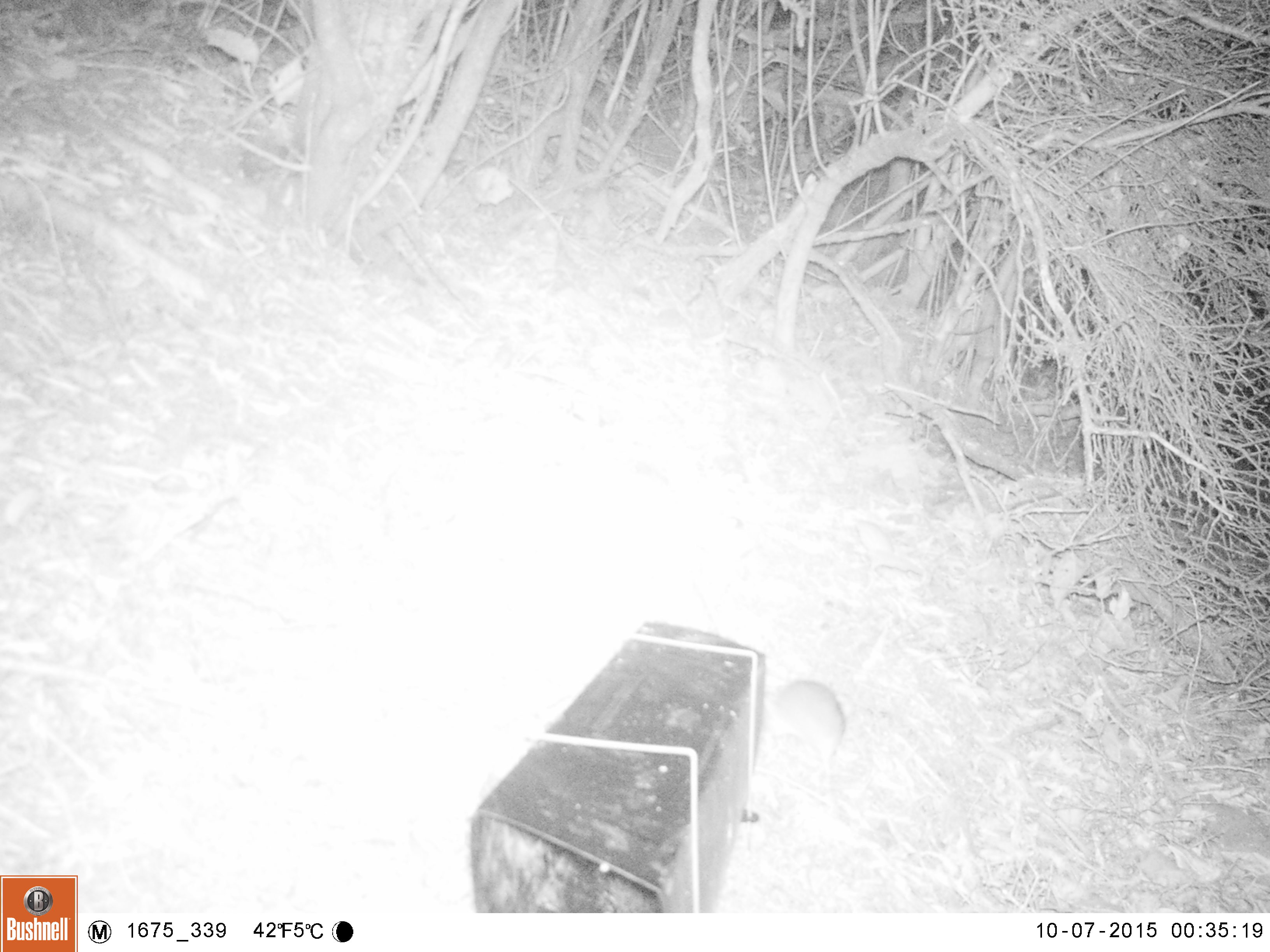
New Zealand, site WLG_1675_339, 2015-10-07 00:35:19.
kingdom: Animalia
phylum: Chordata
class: Mammalia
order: Rodentia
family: Muridae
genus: Rattus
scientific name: Rattus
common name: rat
Rat (Rattus).